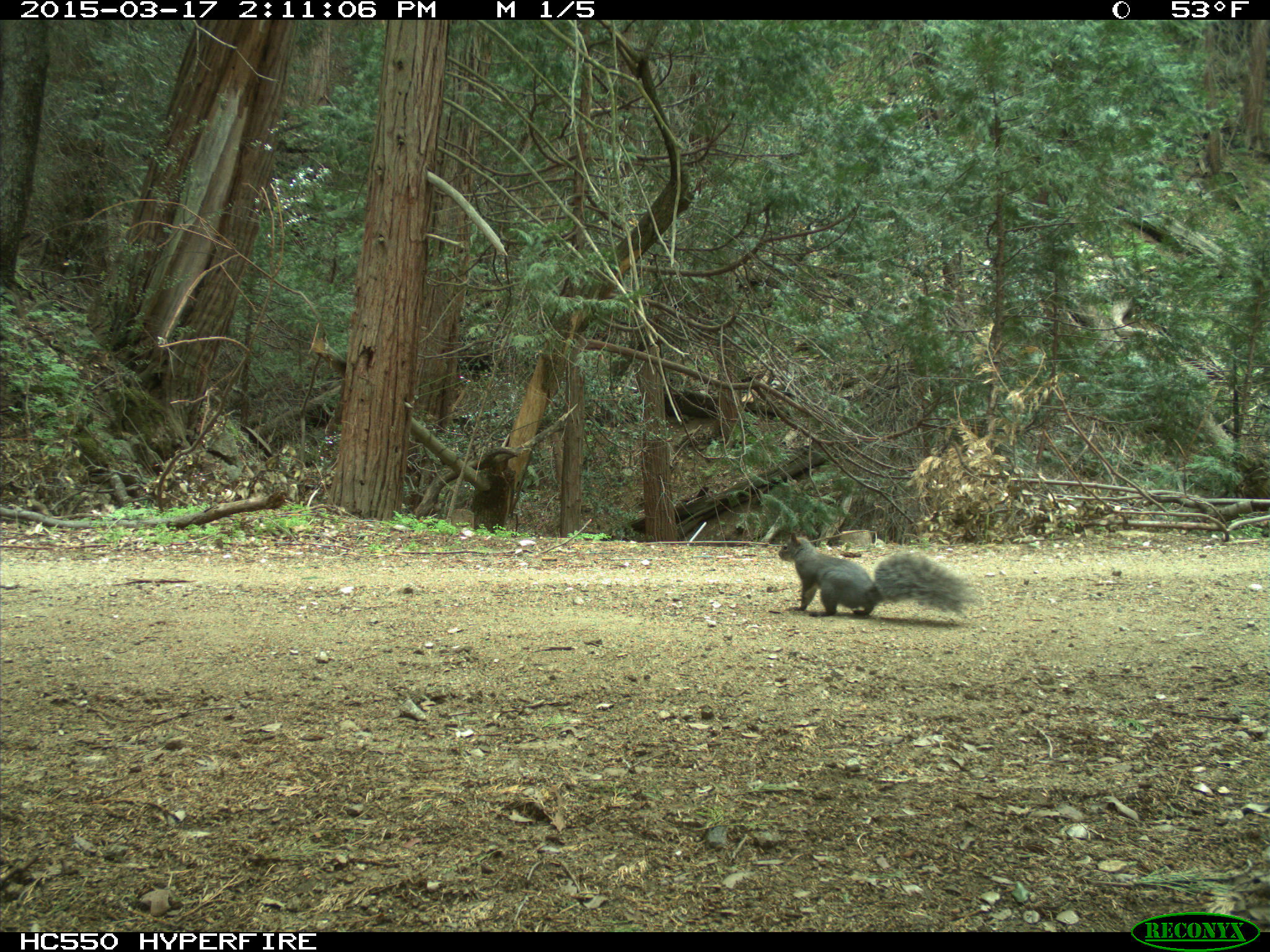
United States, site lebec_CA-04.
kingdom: Animalia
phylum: Chordata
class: Mammalia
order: Rodentia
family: Sciuridae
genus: Sciurus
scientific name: Sciurus carolinensis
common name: eastern gray squirrel